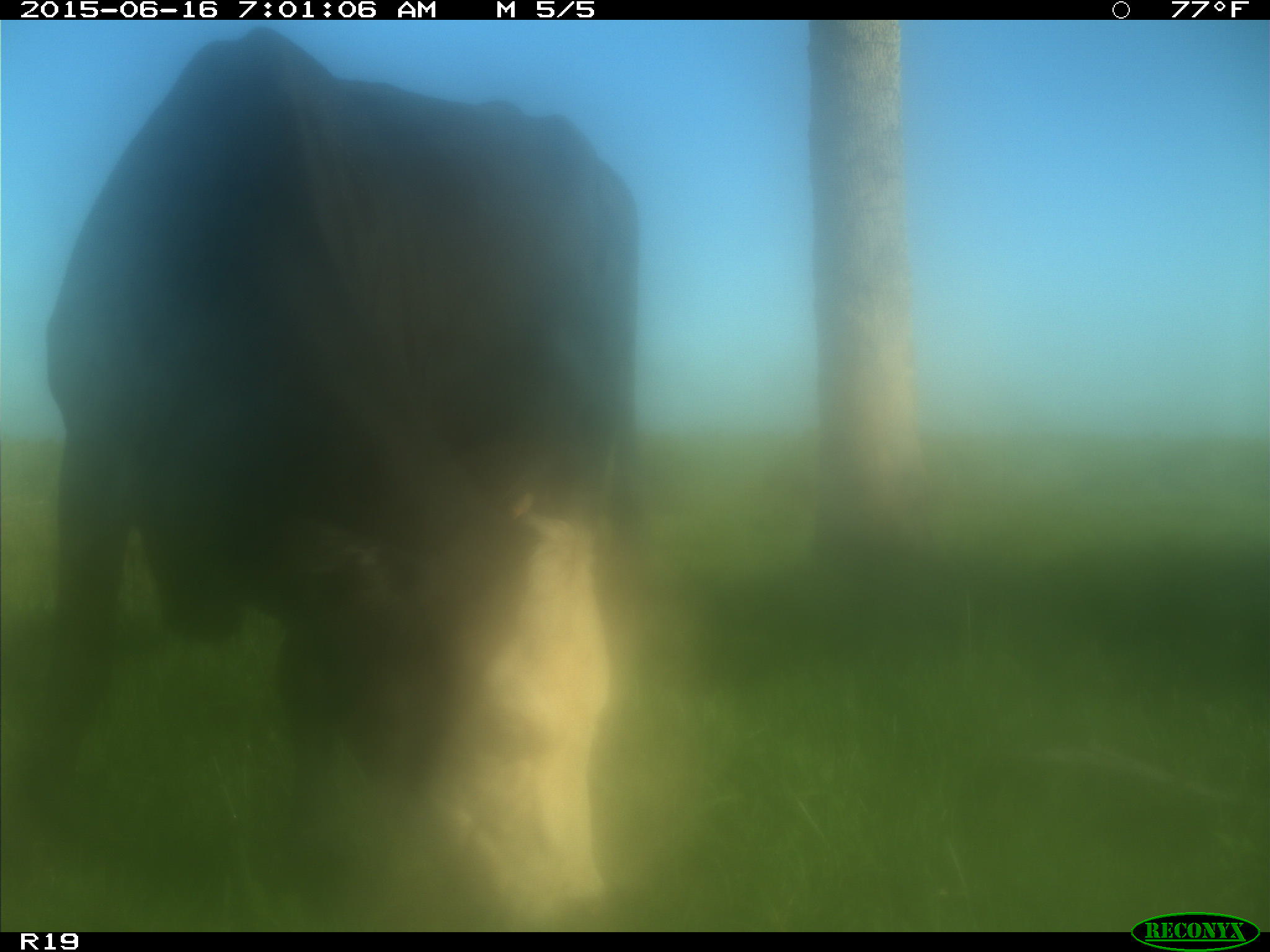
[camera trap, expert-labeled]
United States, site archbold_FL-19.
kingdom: Animalia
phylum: Chordata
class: Mammalia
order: Artiodactyla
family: Bovidae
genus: Bos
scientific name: Bos taurus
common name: domestic cow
Bos taurus (domestic cow).